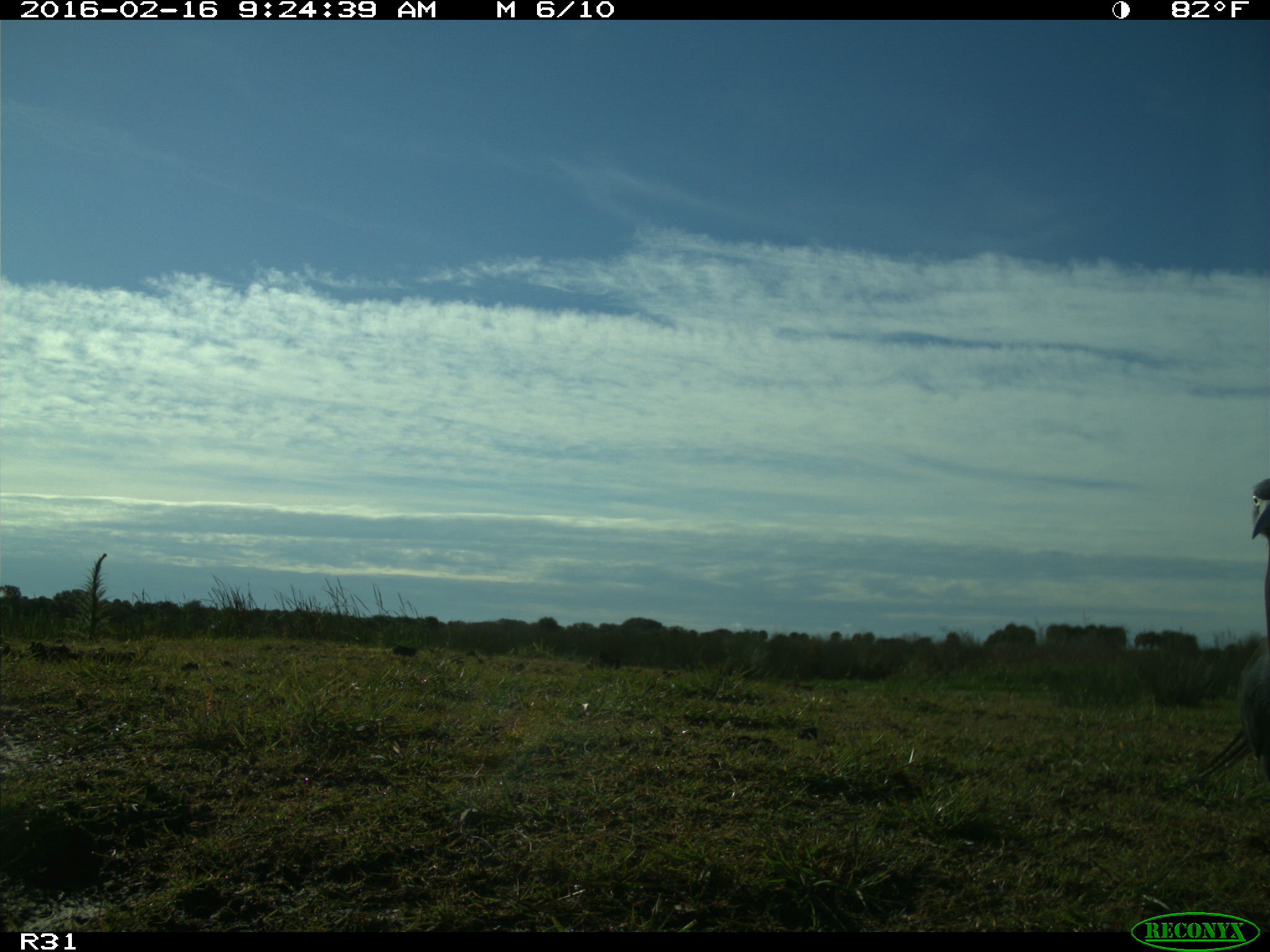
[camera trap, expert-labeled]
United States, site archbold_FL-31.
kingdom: Animalia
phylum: Chordata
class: Aves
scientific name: Aves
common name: birds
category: unidentified bird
Unidentified bird (birds) (Aves).